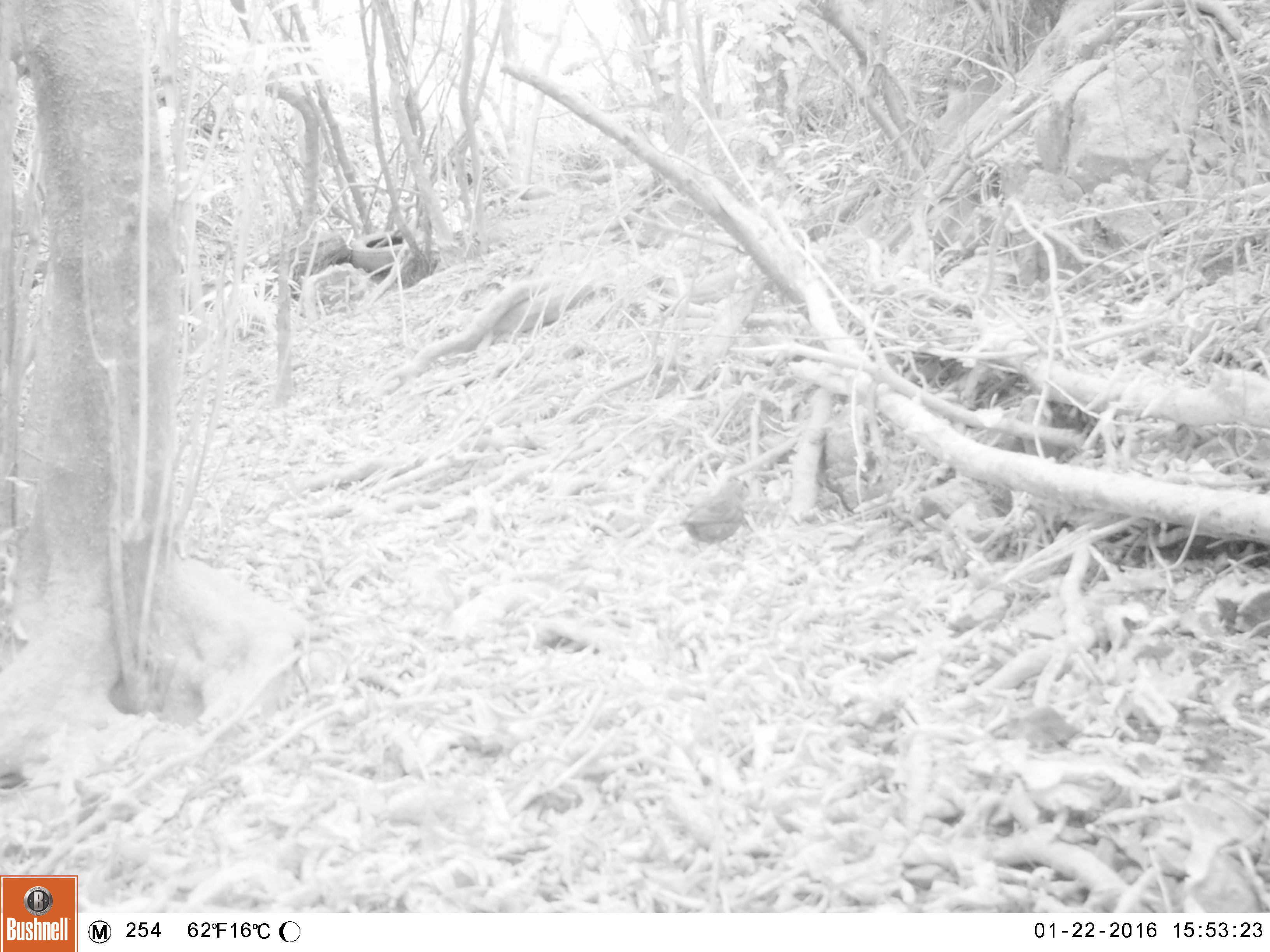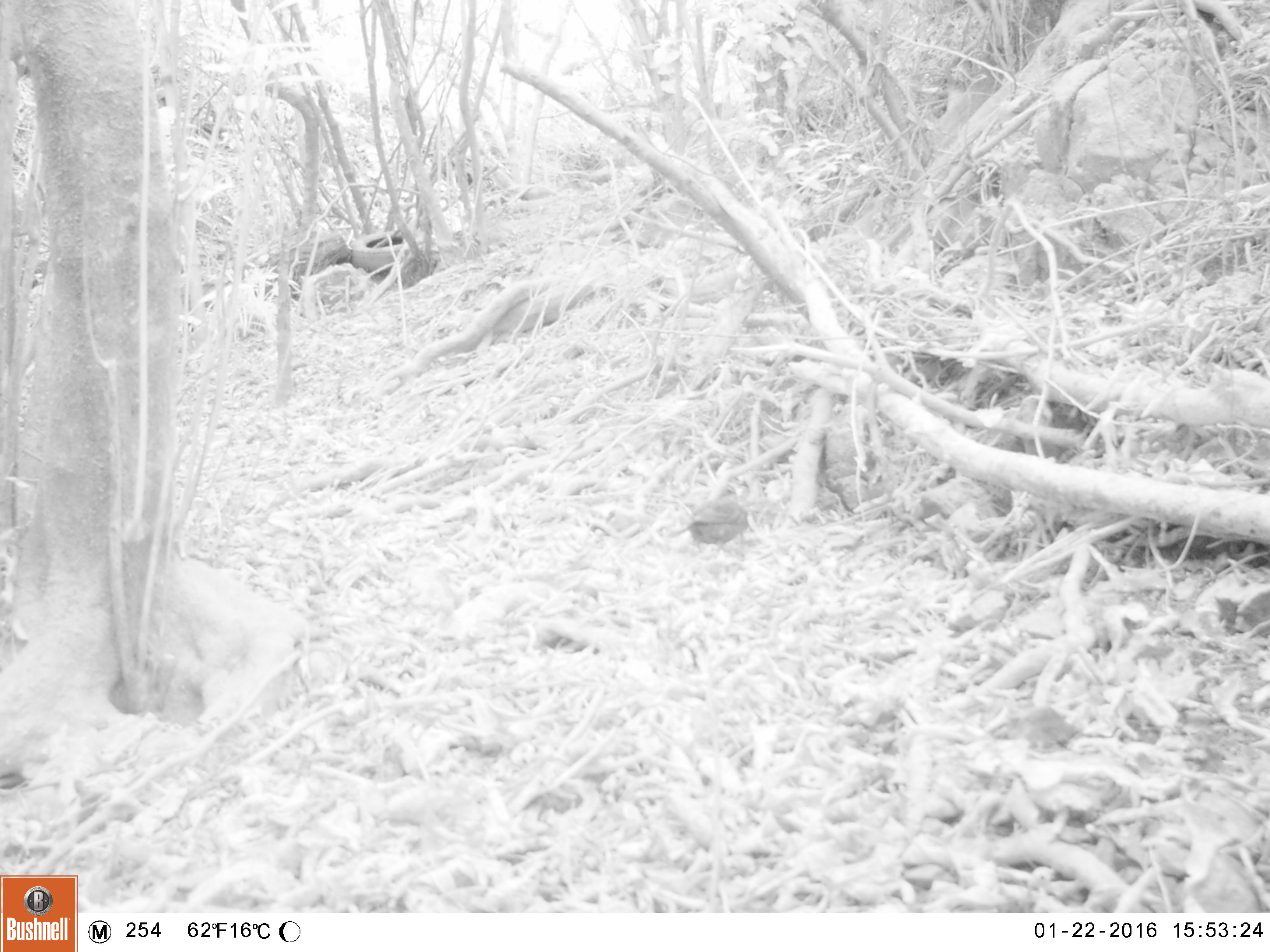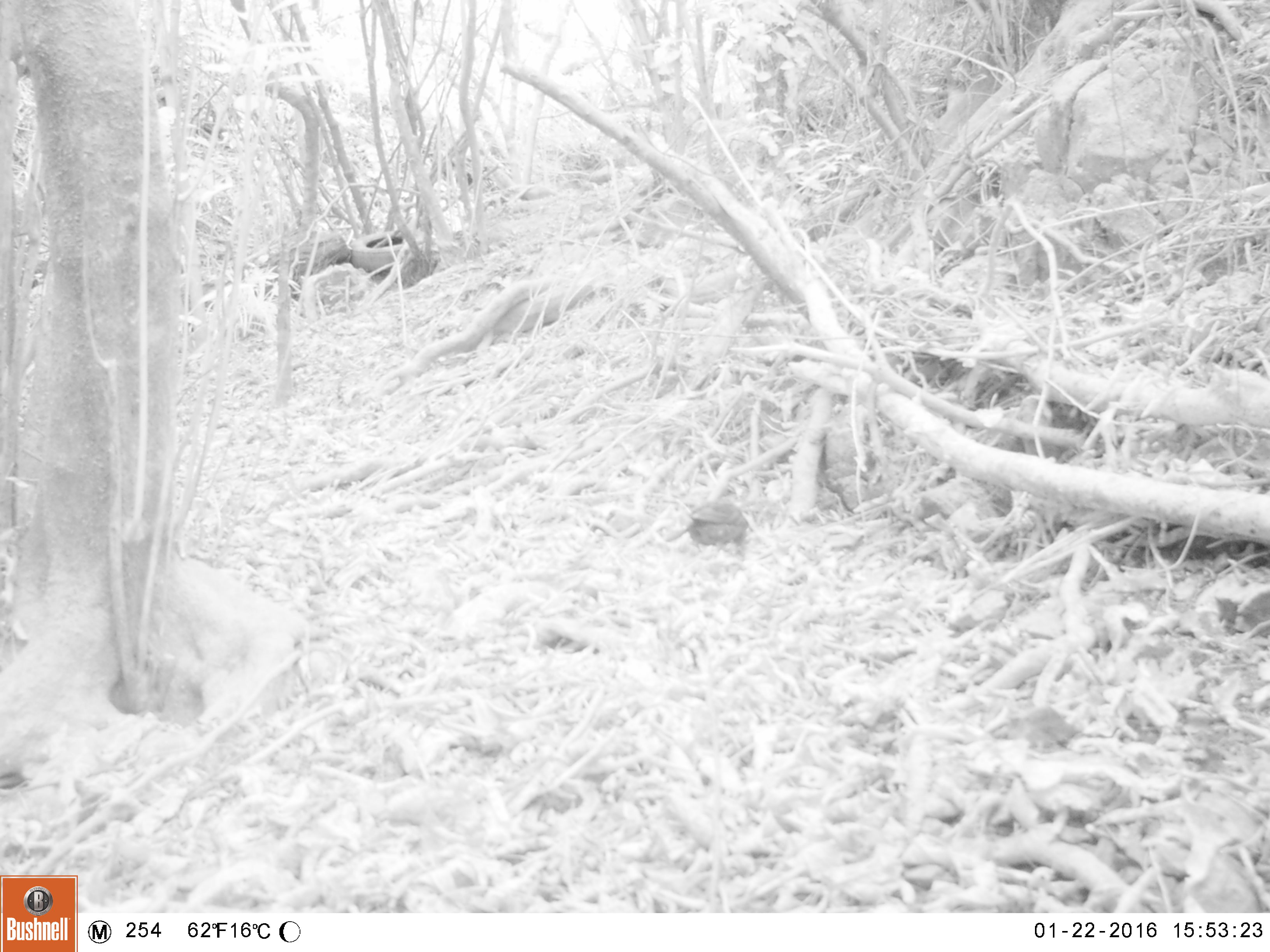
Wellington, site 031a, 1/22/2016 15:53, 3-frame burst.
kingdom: Animalia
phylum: Chordata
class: Aves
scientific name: Aves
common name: bird